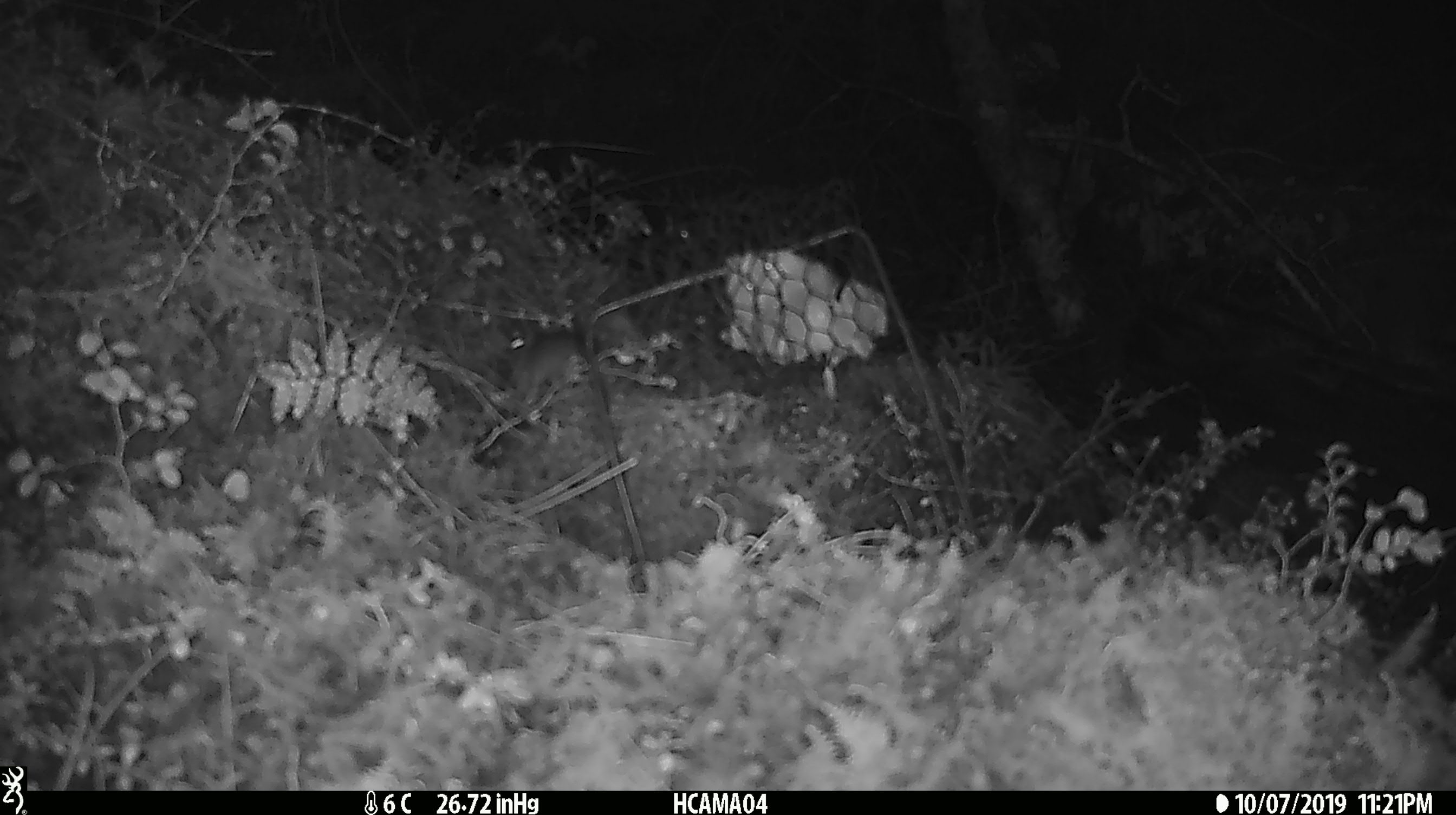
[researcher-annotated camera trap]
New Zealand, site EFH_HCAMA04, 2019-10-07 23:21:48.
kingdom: Animalia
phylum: Chordata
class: Mammalia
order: Rodentia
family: Muridae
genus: Mus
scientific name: Mus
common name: mouse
Mouse (Mus).